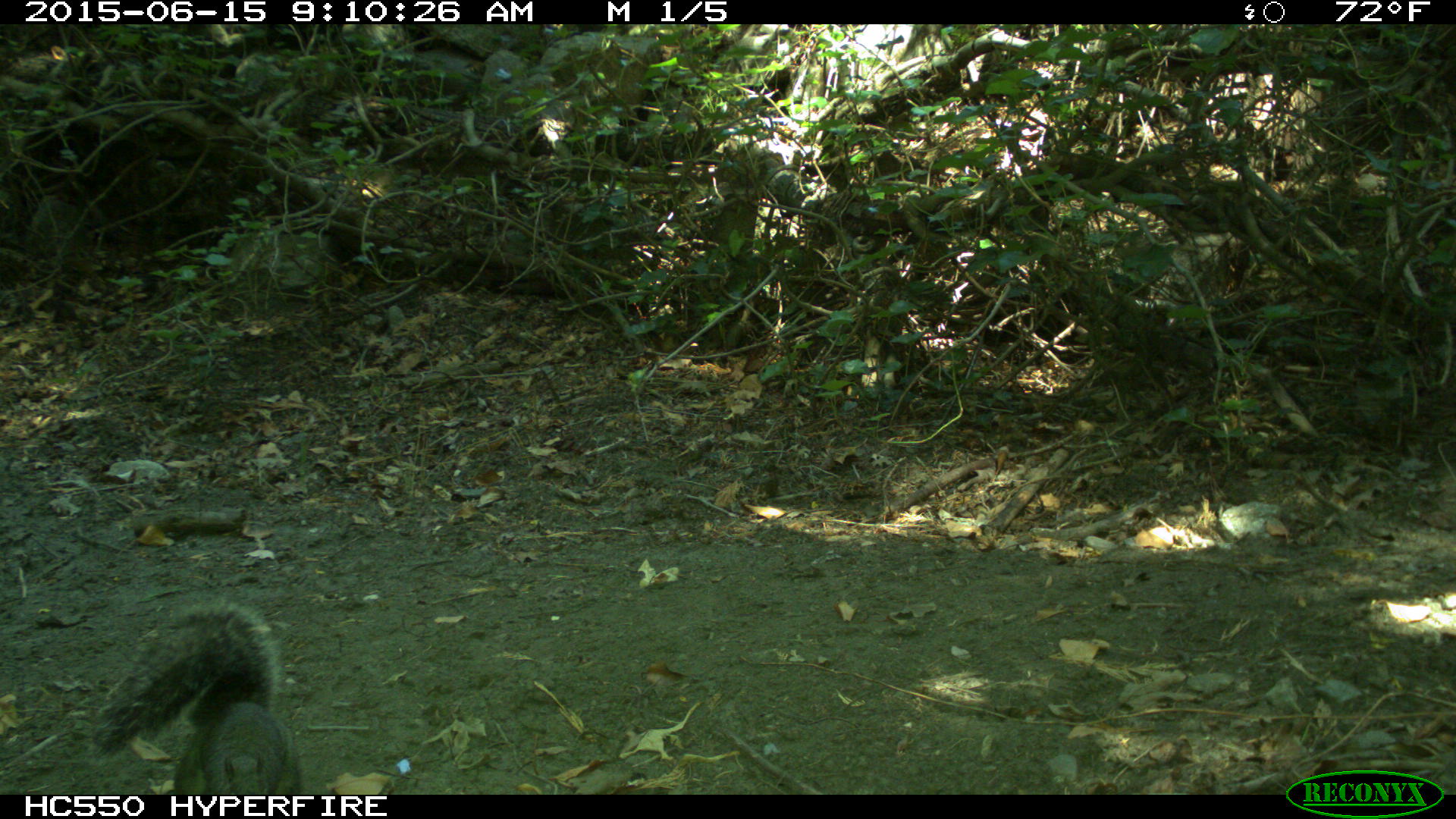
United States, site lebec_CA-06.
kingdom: Animalia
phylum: Chordata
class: Mammalia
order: Rodentia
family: Sciuridae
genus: Sciurus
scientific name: Sciurus carolinensis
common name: eastern gray squirrel